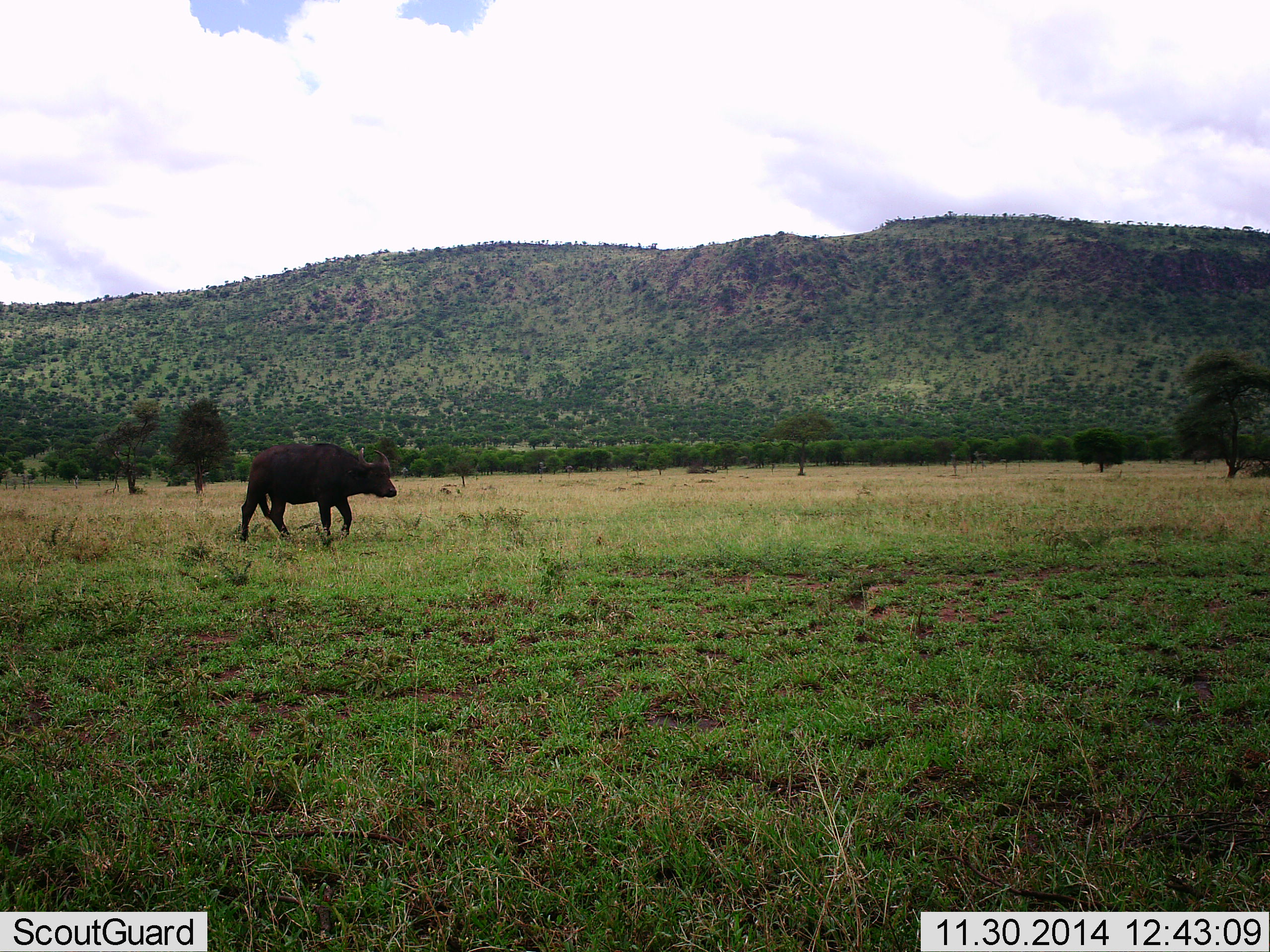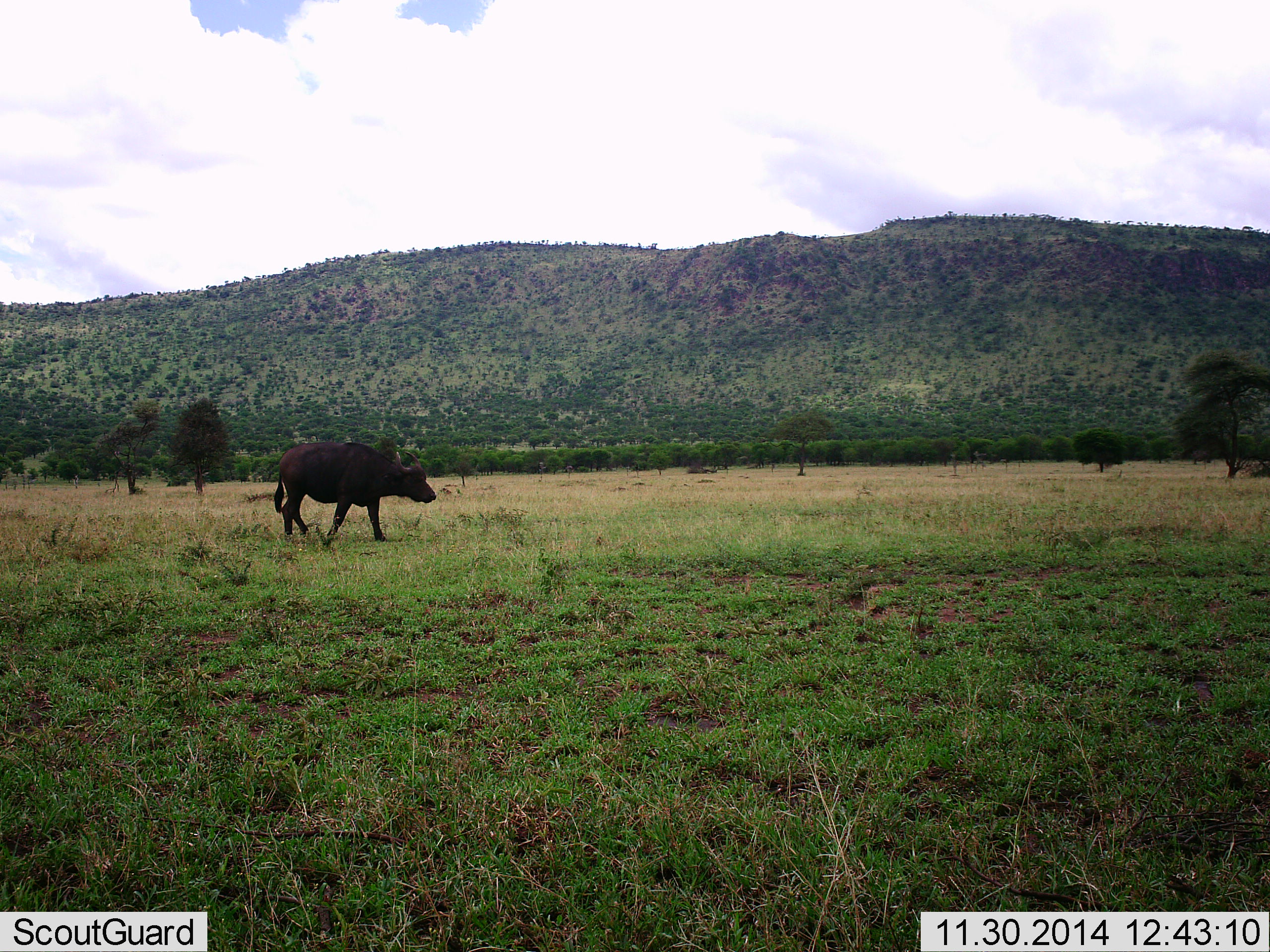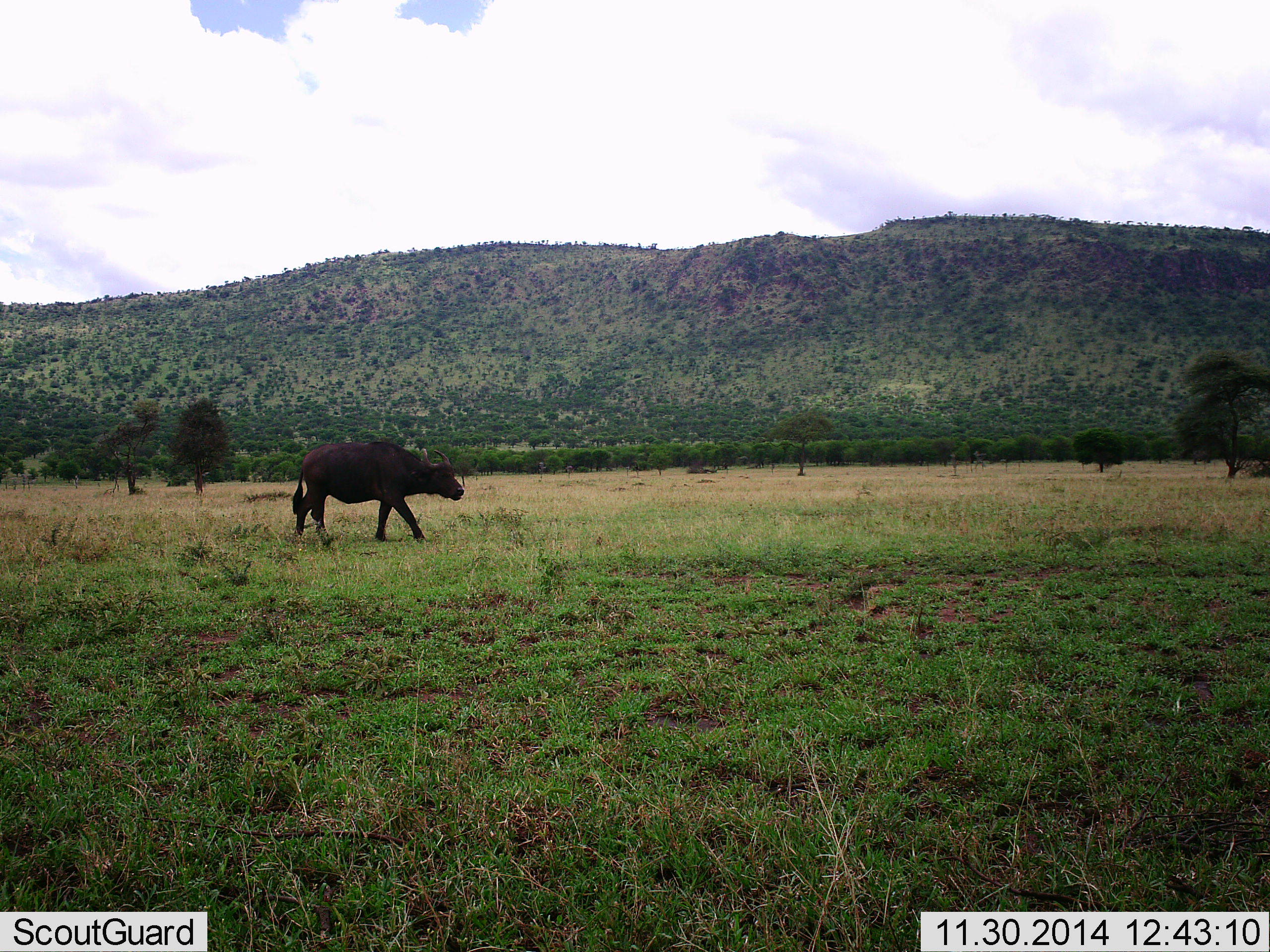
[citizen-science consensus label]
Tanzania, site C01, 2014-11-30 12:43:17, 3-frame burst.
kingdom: Animalia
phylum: Chordata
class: Mammalia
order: Artiodactyla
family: Bovidae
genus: Syncerus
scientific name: Syncerus caffer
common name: cape buffalo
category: buffalo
Buffalo (cape buffalo) (Syncerus caffer), count 1. Behavior (volunteer vote fractions): standing 0%, resting 0%, moving 100%, interacting 0%. Young present (vote fraction): 10%. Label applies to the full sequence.